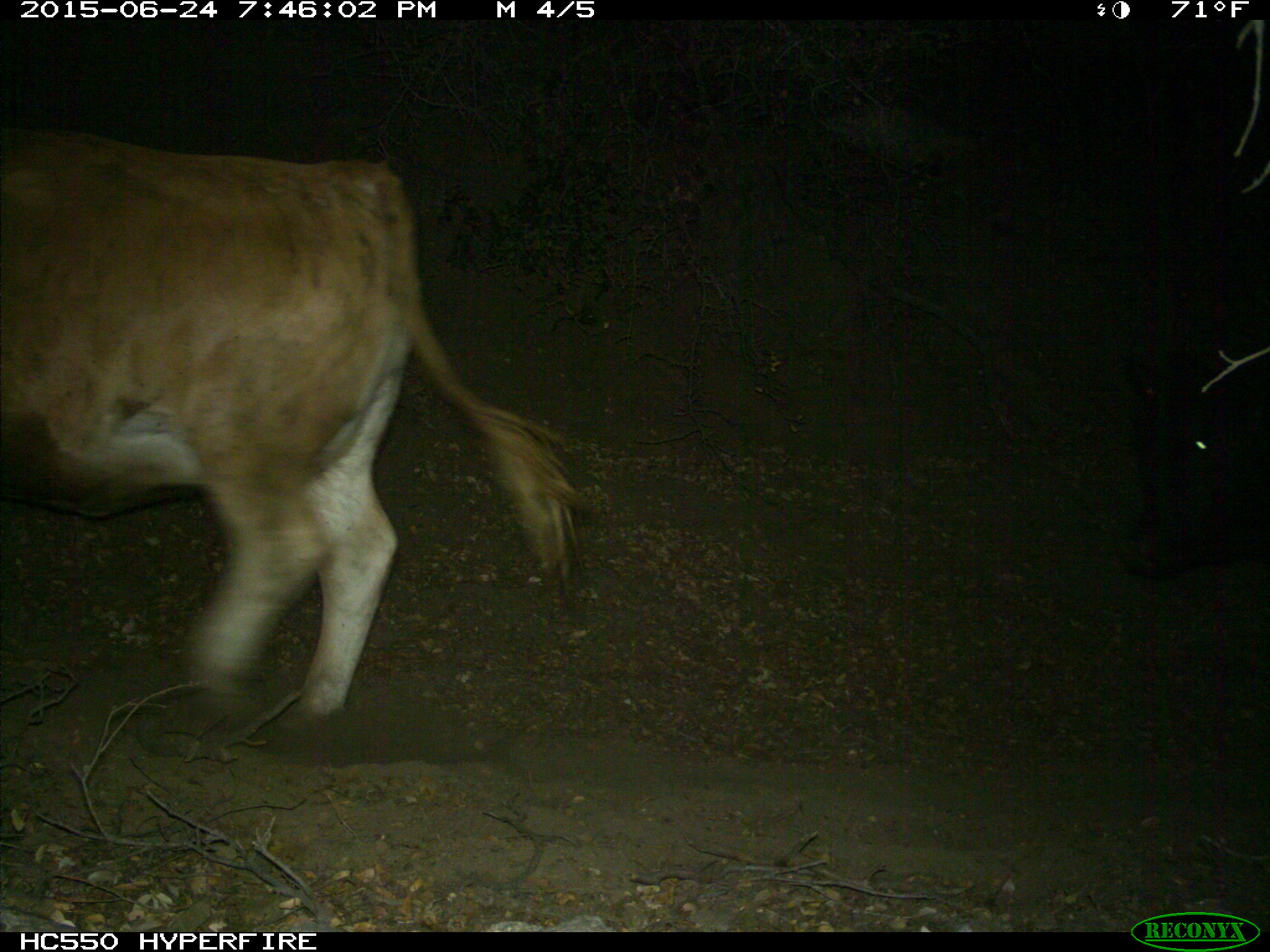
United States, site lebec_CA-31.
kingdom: Animalia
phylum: Chordata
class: Mammalia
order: Artiodactyla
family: Bovidae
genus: Bos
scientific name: Bos taurus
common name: domestic cow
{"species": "Bos taurus (domestic cow)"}